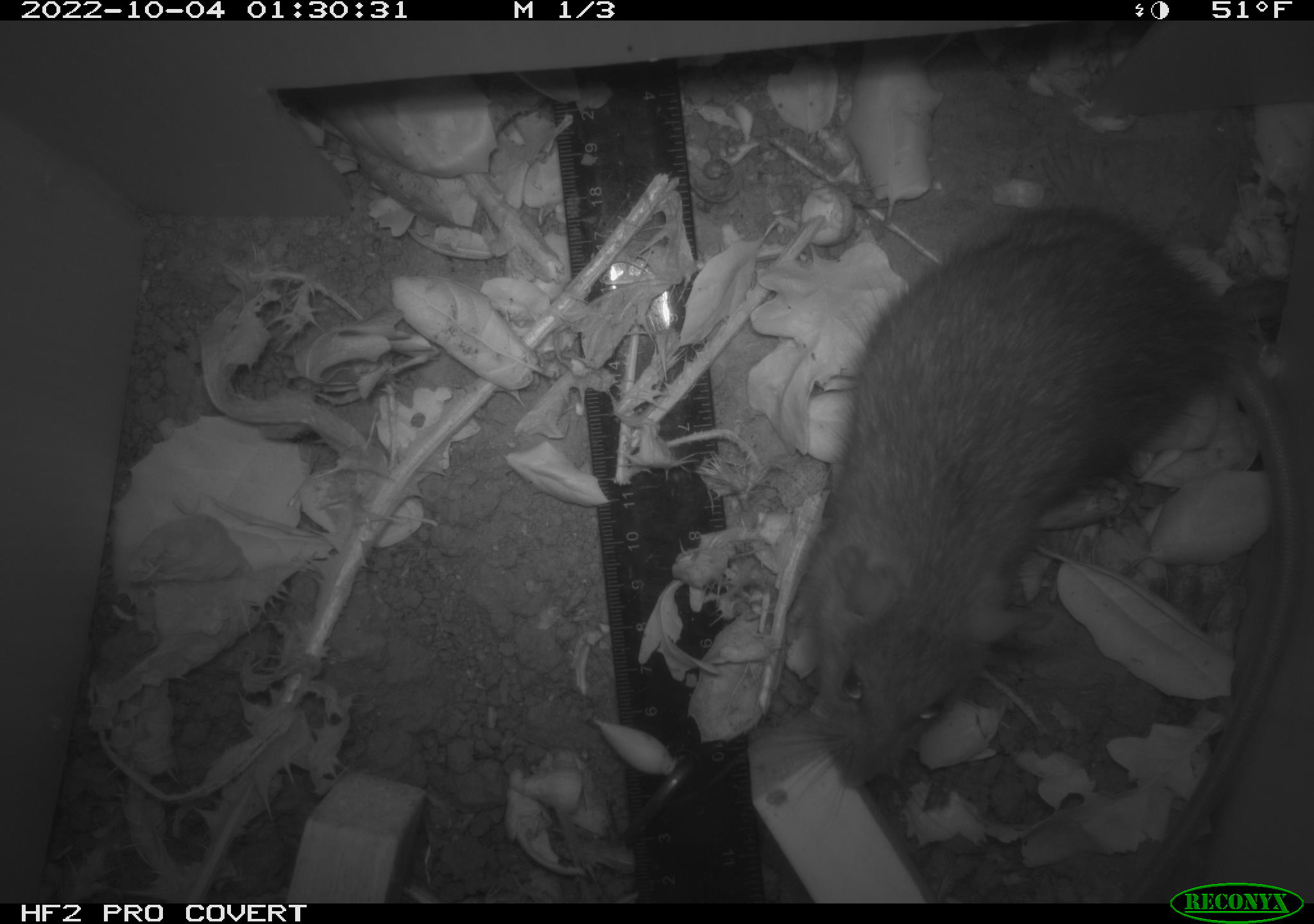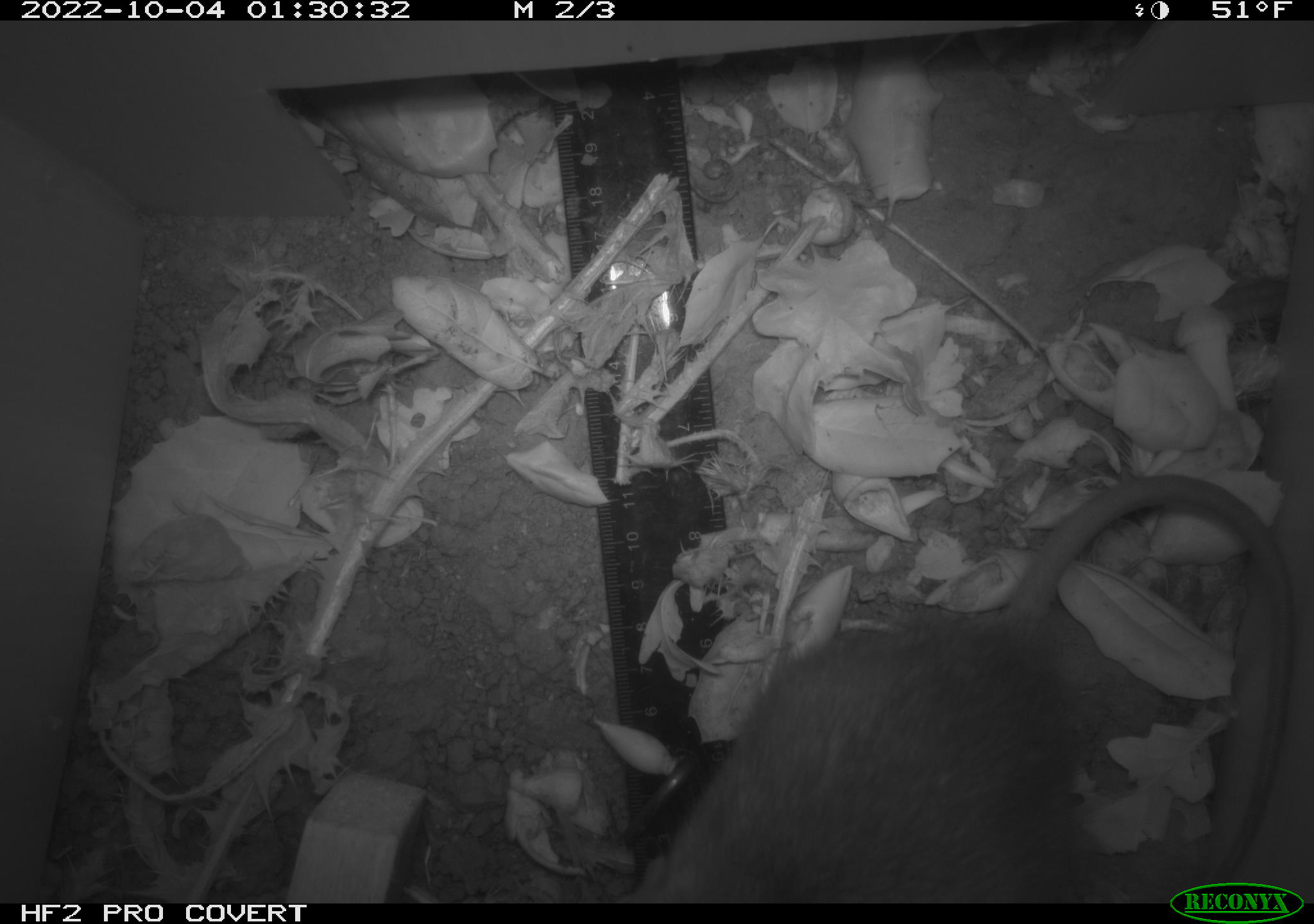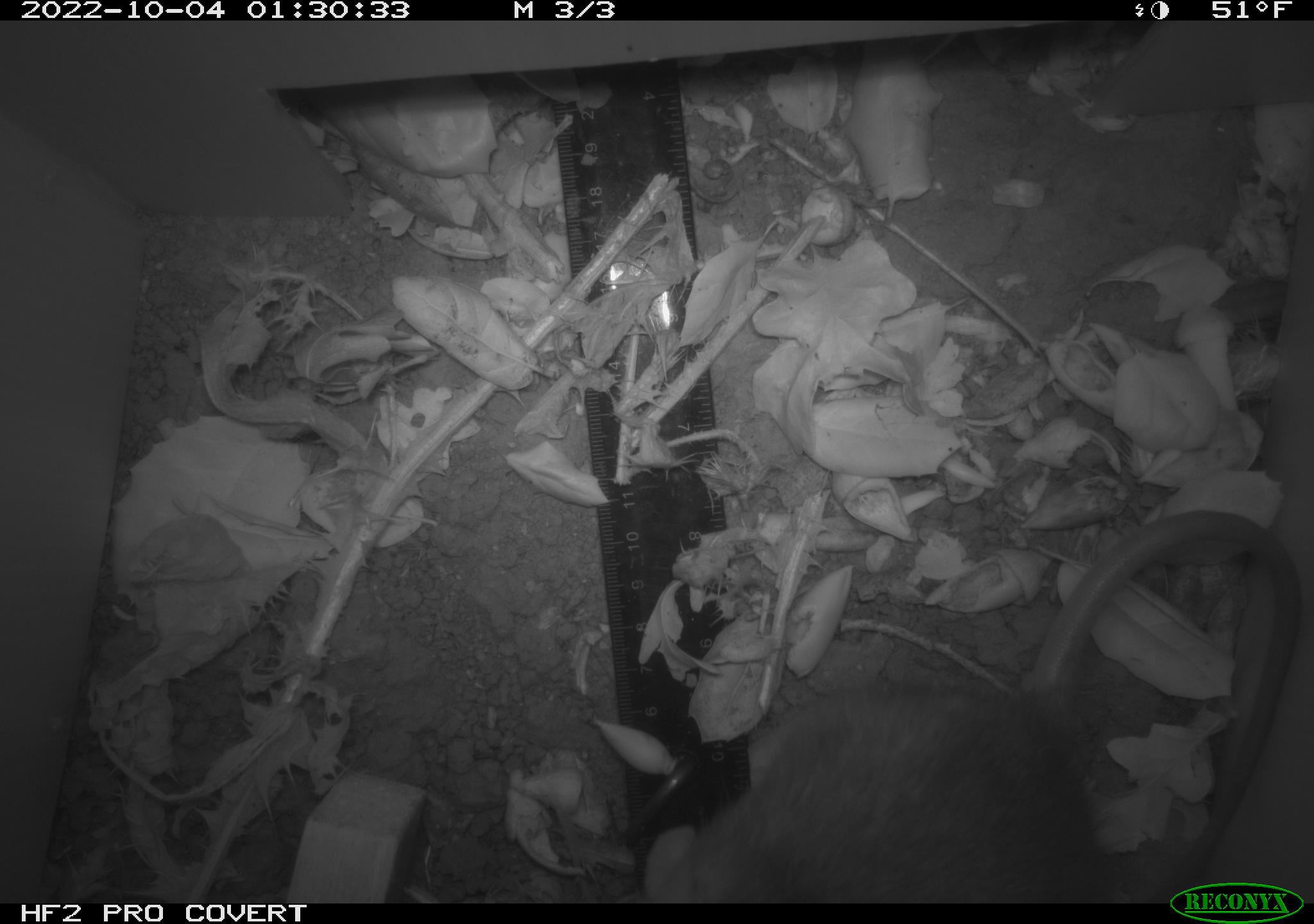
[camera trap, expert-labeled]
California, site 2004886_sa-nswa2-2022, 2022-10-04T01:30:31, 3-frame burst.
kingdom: Animalia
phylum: Chordata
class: Mammalia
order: Rodentia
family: Muridae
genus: Rattus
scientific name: Rattus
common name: rat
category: rattus species